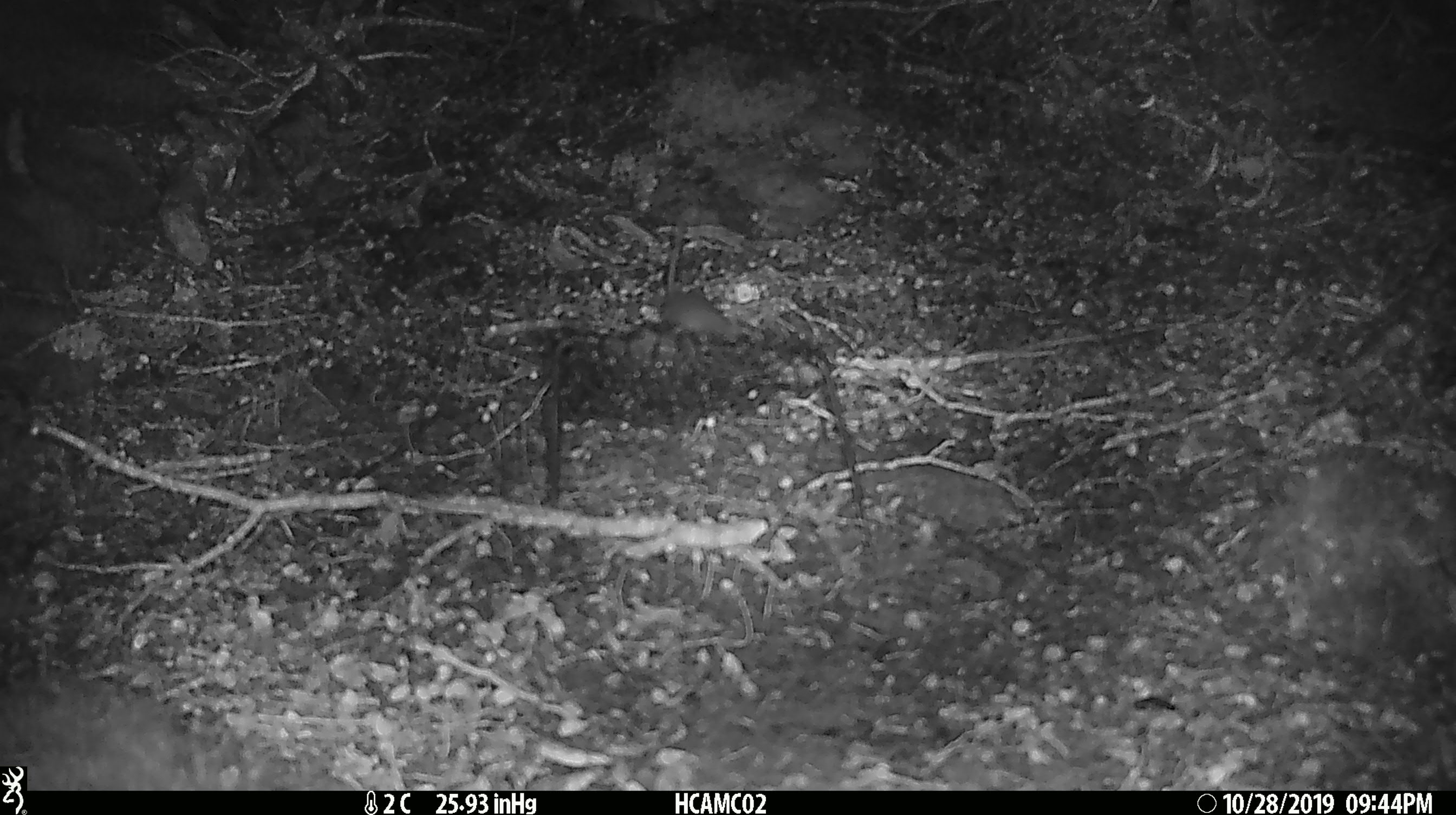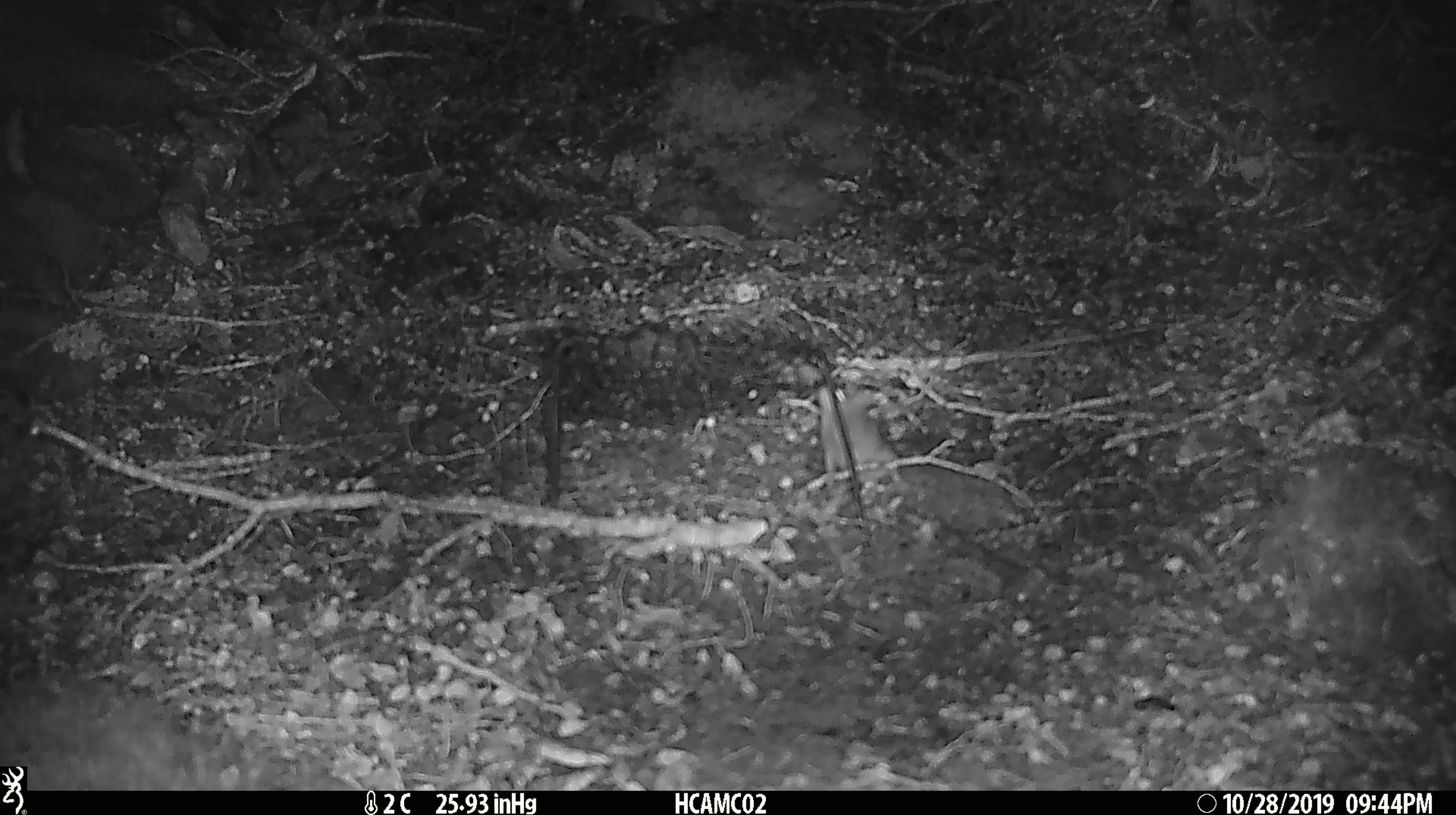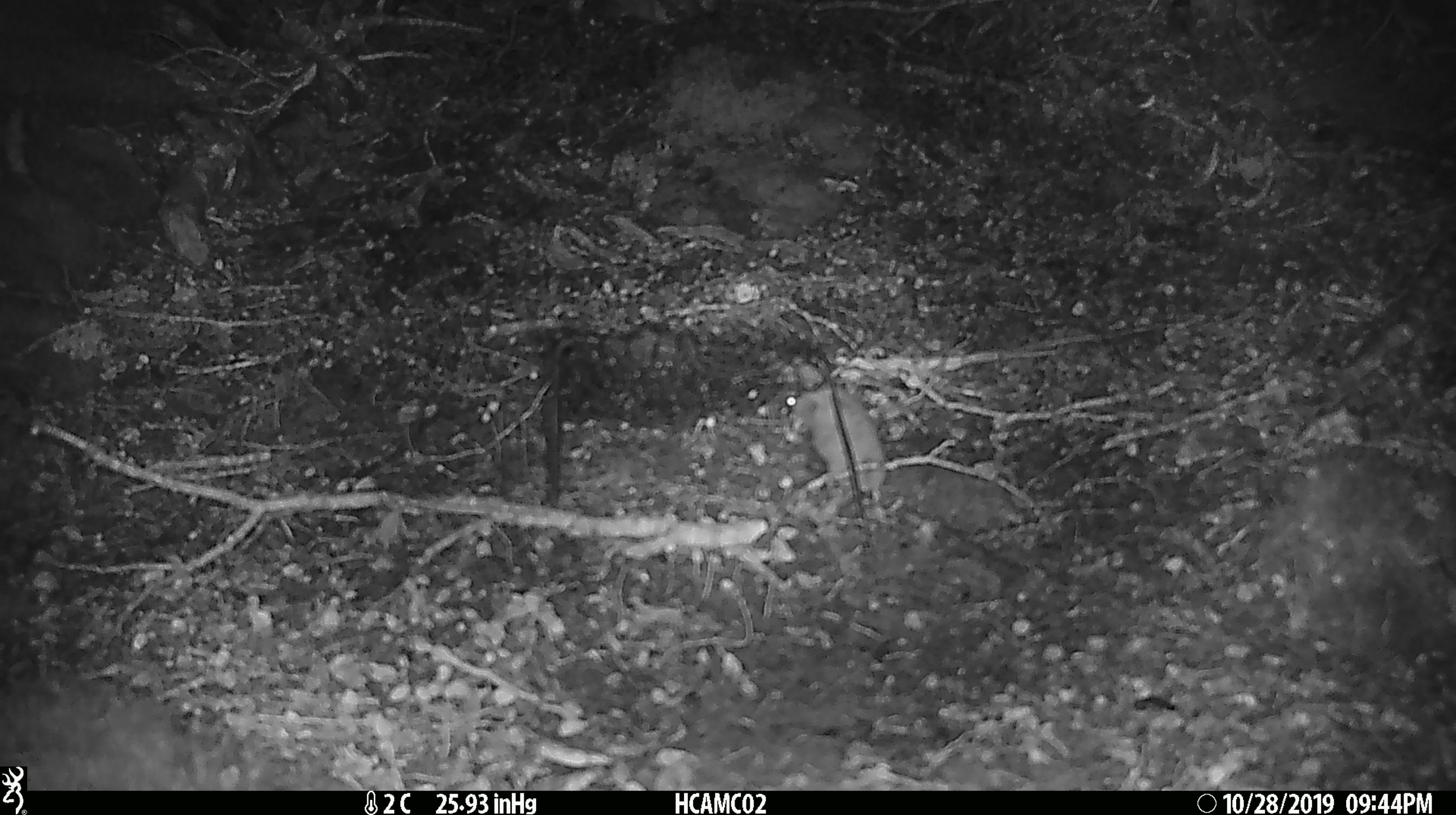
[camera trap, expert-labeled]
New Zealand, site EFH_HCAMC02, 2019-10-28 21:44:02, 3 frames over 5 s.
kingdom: Animalia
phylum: Chordata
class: Mammalia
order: Rodentia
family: Muridae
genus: Mus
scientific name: Mus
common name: mouse